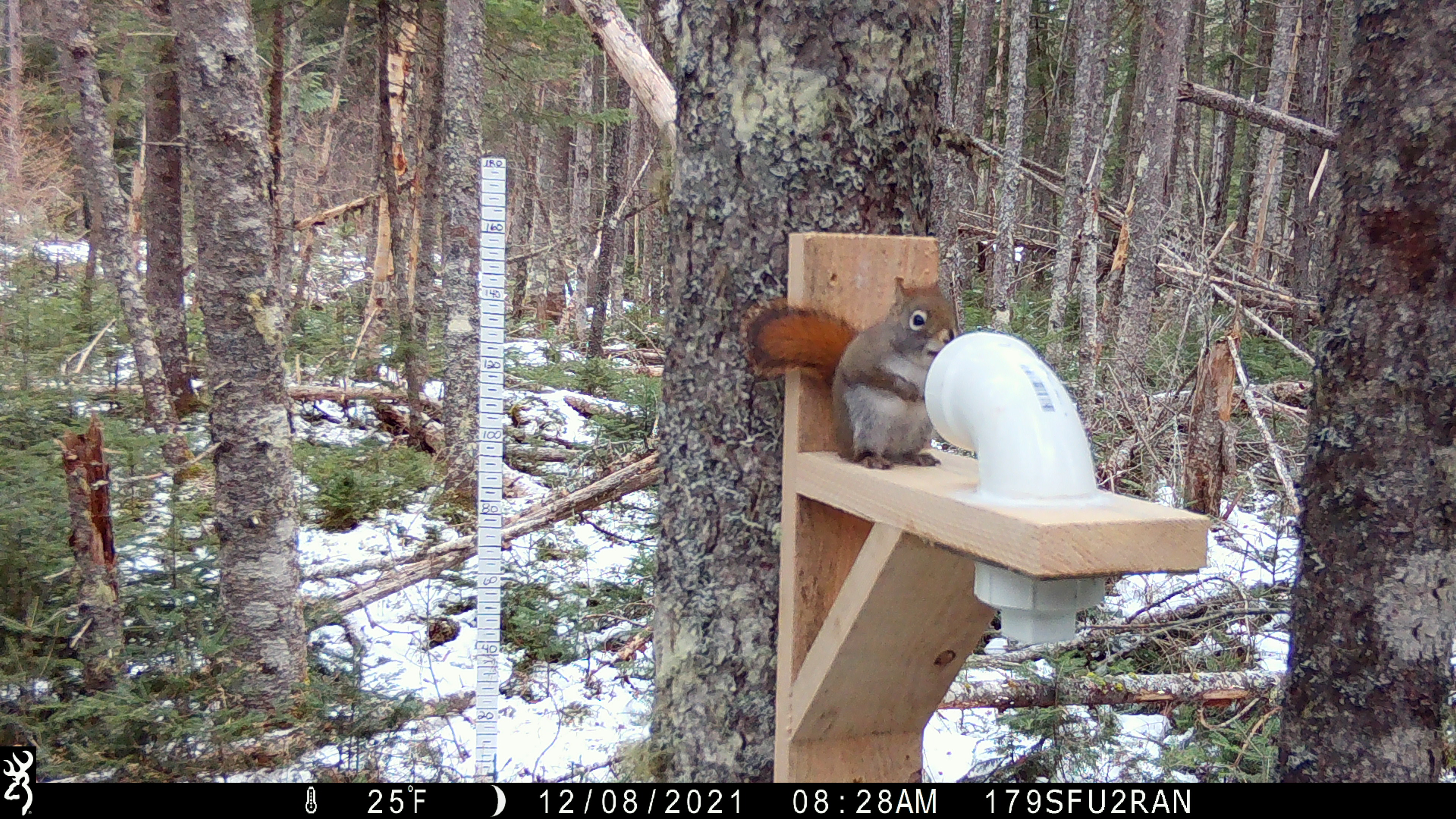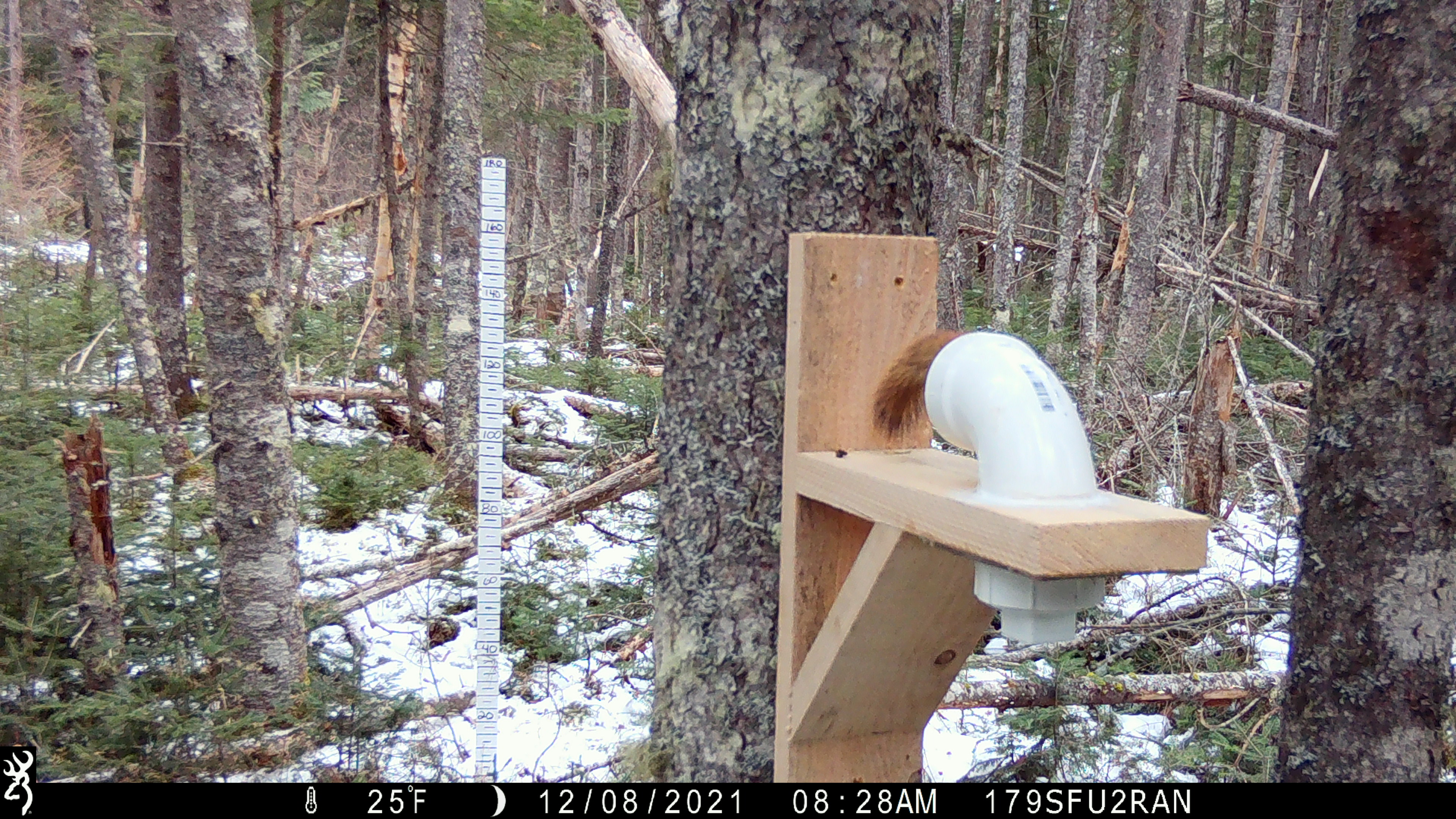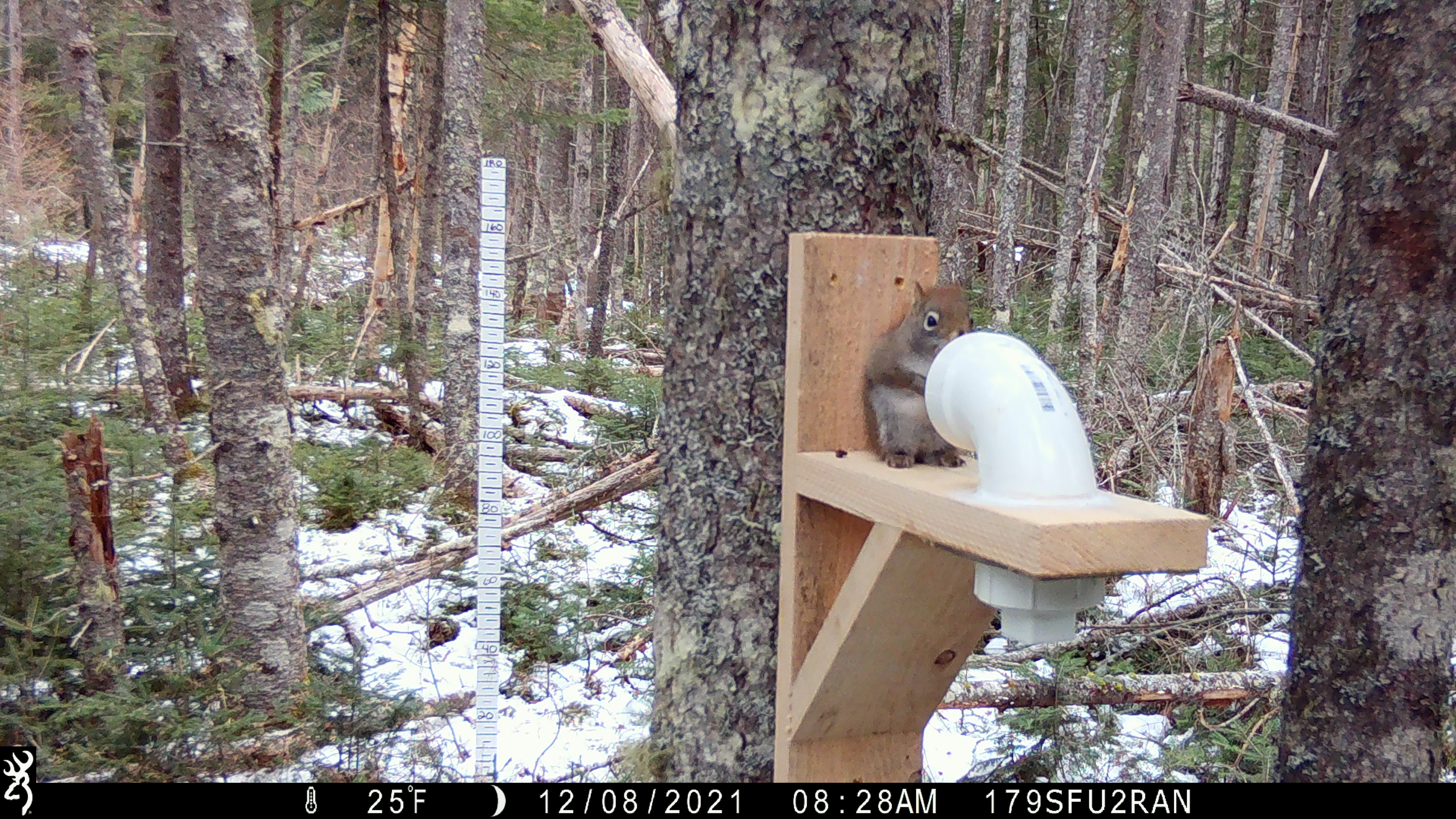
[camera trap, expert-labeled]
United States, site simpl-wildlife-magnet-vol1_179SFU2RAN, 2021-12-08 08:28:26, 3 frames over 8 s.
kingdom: Animalia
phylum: Chordata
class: Mammalia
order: Rodentia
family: Sciuridae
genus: Tamiasciurus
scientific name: Tamiasciurus hudsonicus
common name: red squirrel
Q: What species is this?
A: Red squirrel (Tamiasciurus hudsonicus).